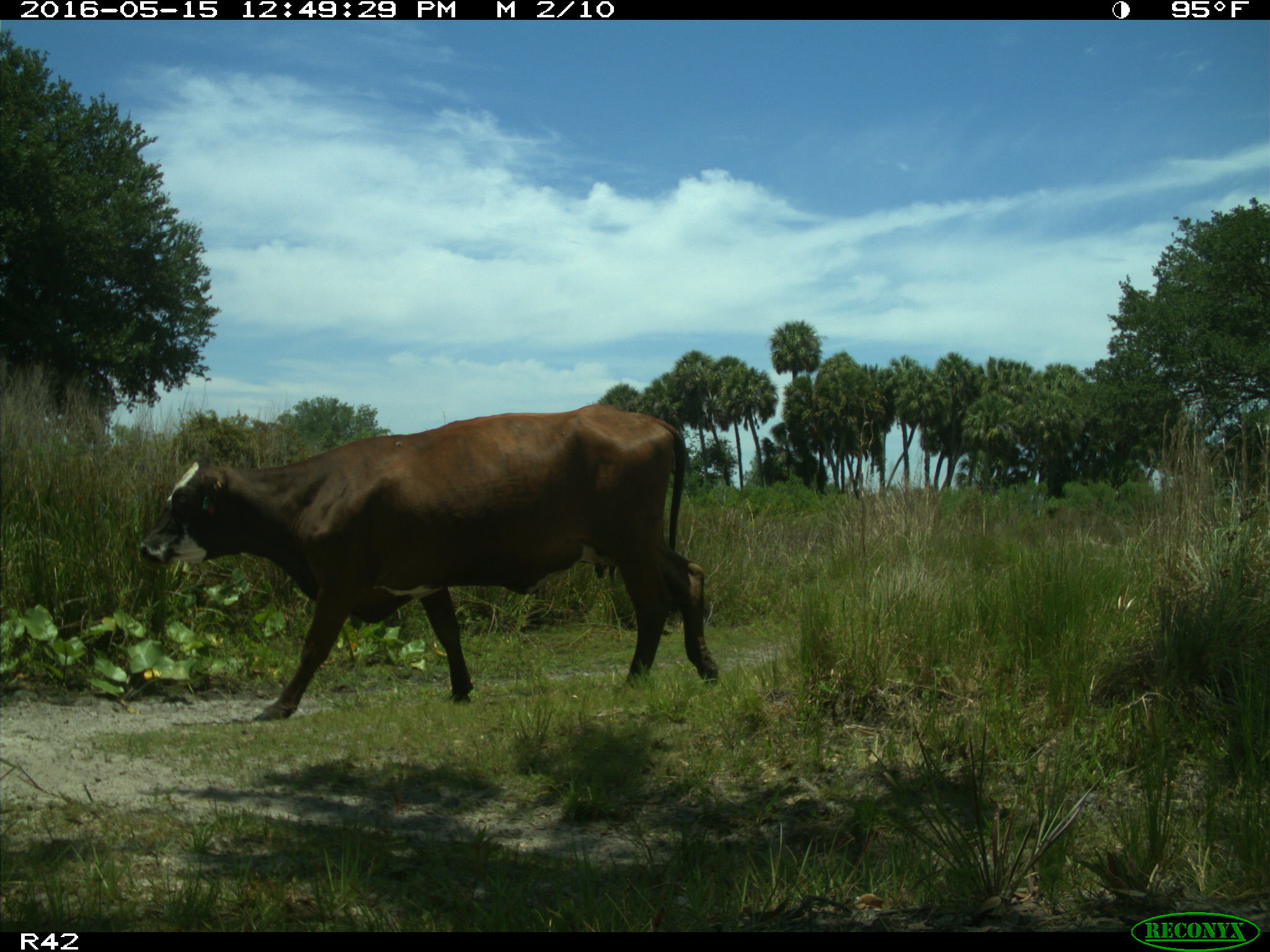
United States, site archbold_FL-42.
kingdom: Animalia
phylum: Chordata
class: Mammalia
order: Artiodactyla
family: Bovidae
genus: Bos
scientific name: Bos taurus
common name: domestic cow